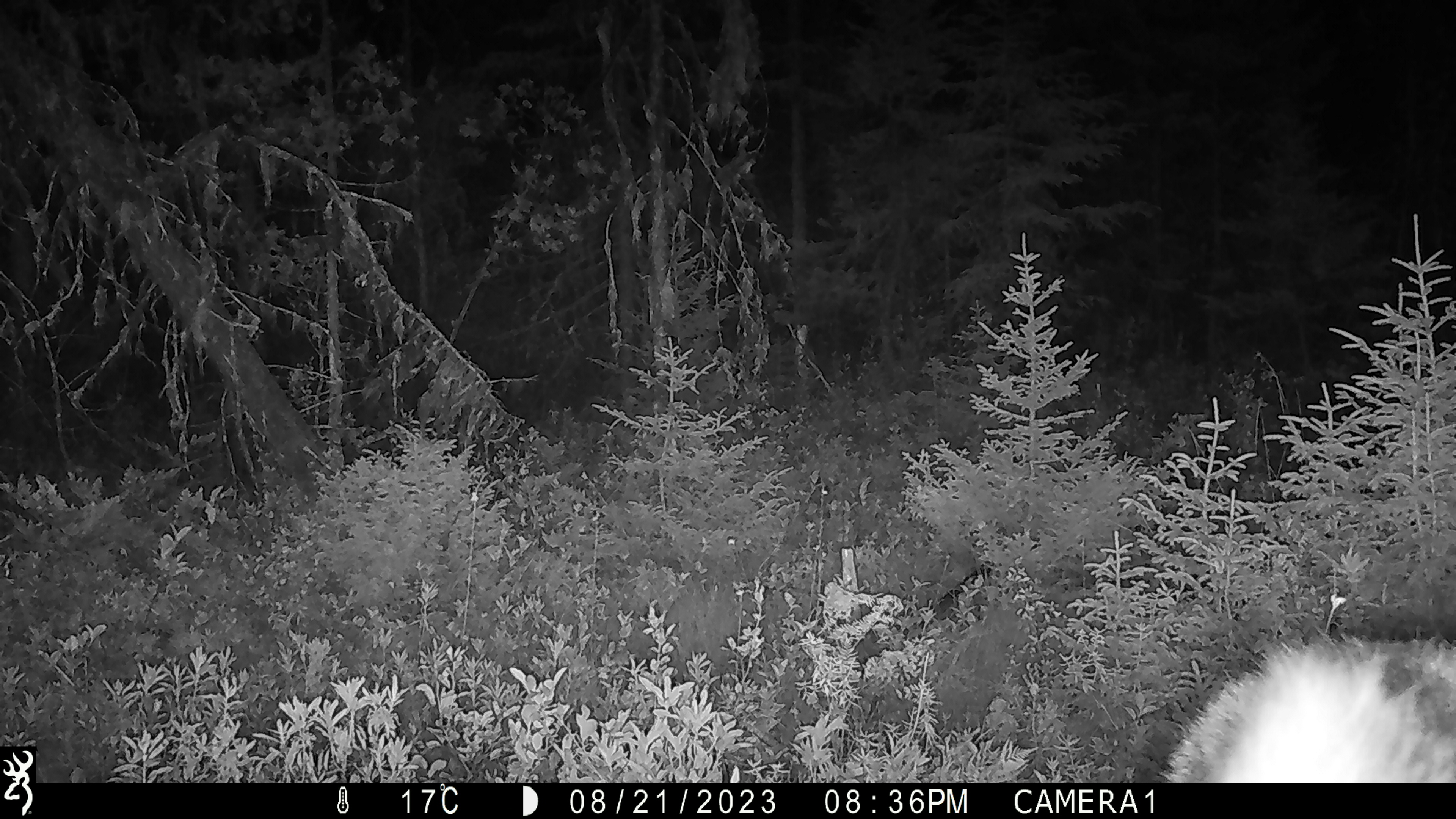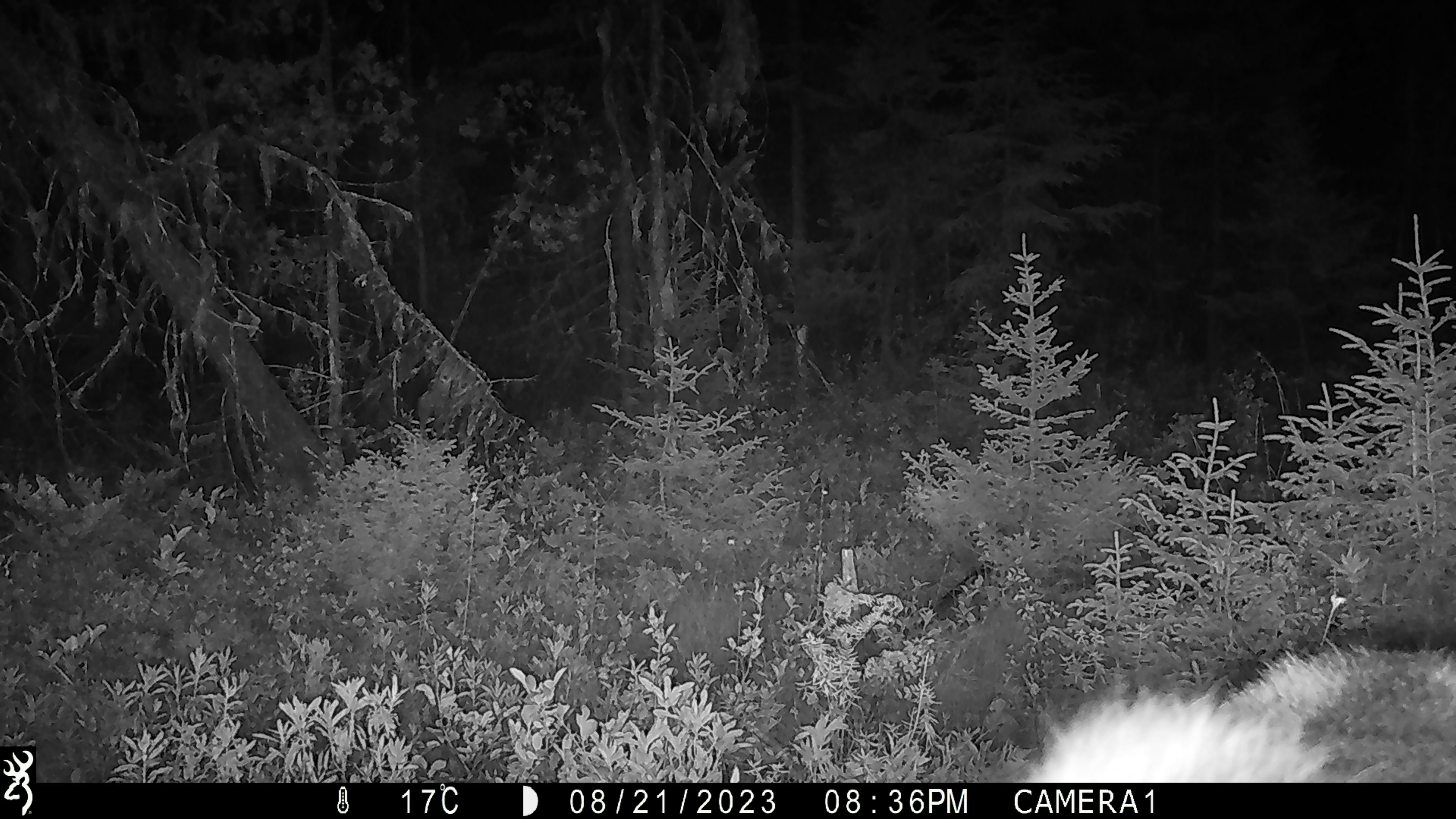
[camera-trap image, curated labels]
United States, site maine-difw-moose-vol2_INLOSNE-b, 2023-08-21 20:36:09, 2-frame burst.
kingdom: Animalia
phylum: Chordata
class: Mammalia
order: Artiodactyla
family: Cervidae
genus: Alces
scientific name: Alces alces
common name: moose